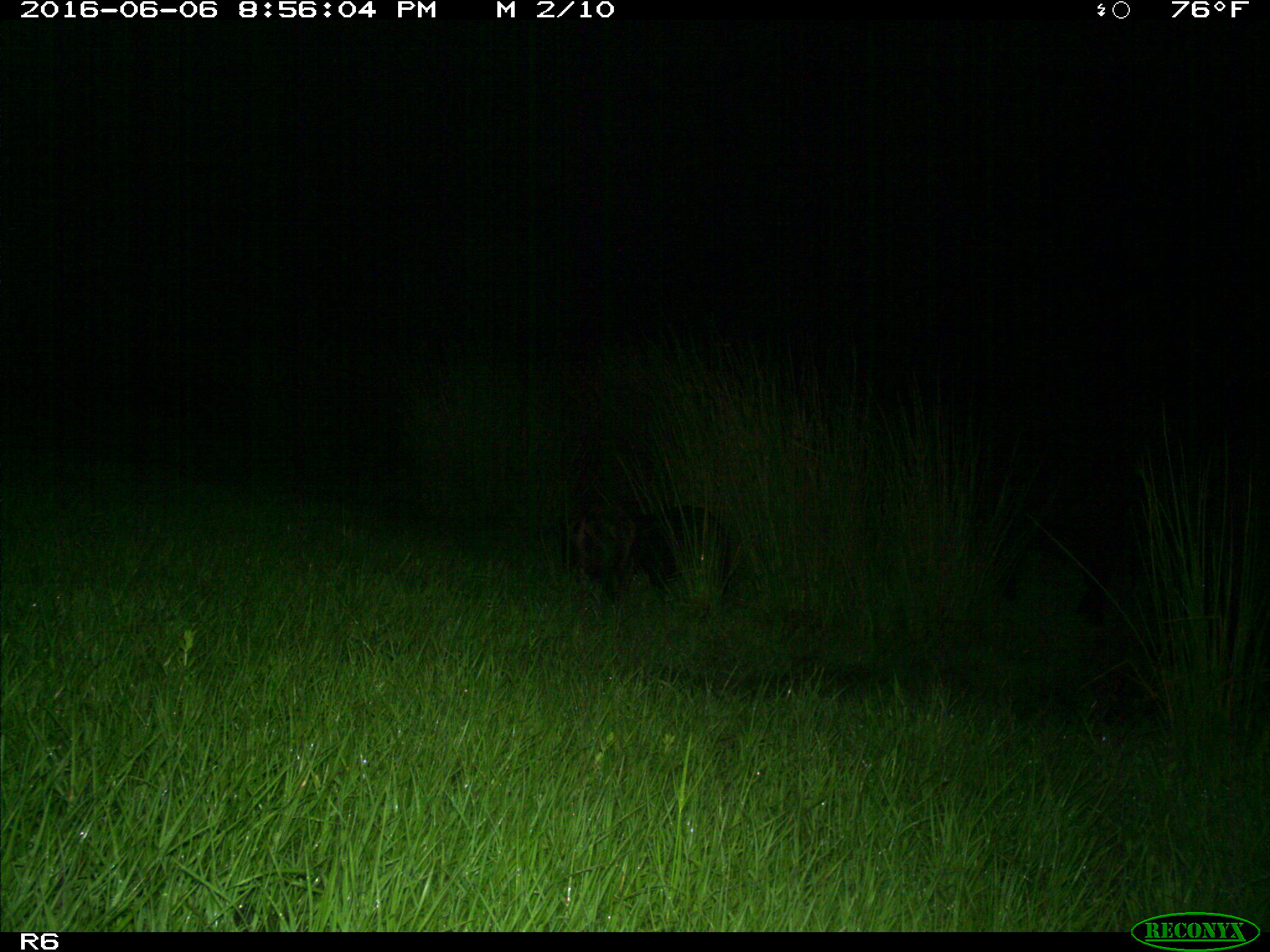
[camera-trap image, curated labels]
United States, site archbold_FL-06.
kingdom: Animalia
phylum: Chordata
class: Mammalia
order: Artiodactyla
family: Suidae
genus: Sus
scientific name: Sus scrofa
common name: wild boar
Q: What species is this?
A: Sus scrofa (wild boar).